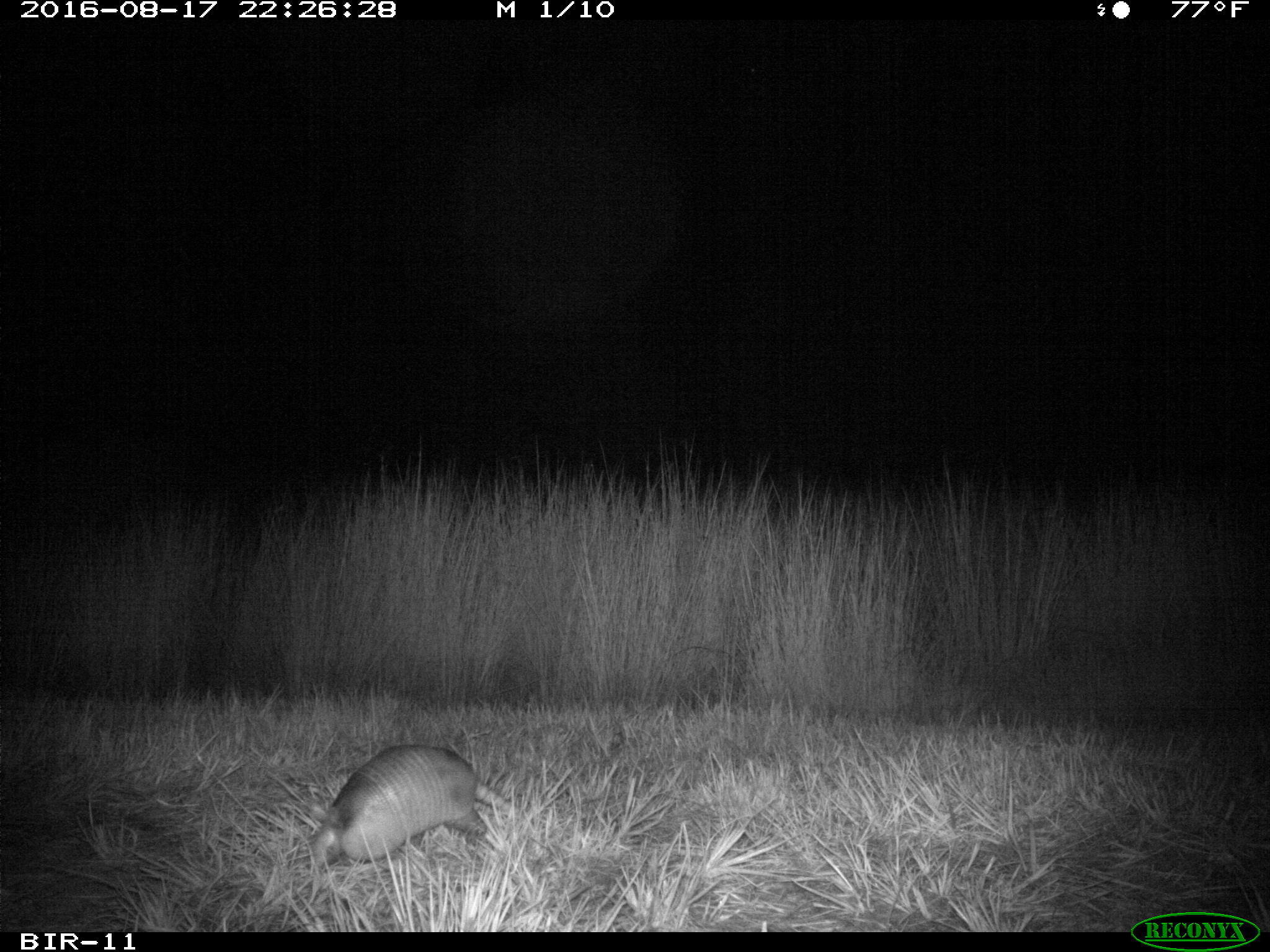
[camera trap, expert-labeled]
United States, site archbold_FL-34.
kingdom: Animalia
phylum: Chordata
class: Mammalia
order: Cingulata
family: Dasypodidae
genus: Dasypus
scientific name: Dasypus novemcinctus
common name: nine-banded armadillo